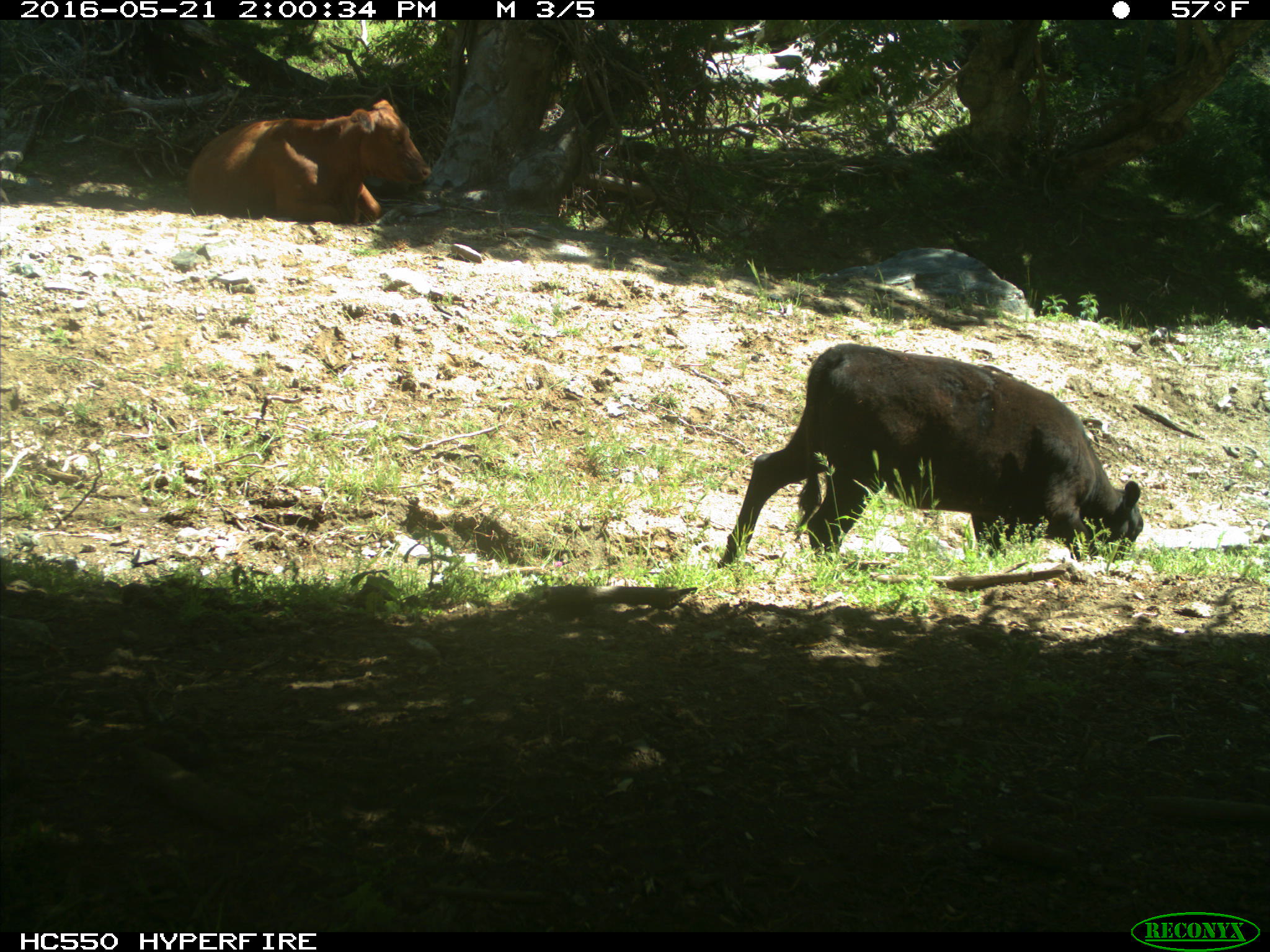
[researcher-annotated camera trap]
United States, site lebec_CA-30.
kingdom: Animalia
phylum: Chordata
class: Mammalia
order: Artiodactyla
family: Bovidae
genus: Bos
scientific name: Bos taurus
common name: domestic cow